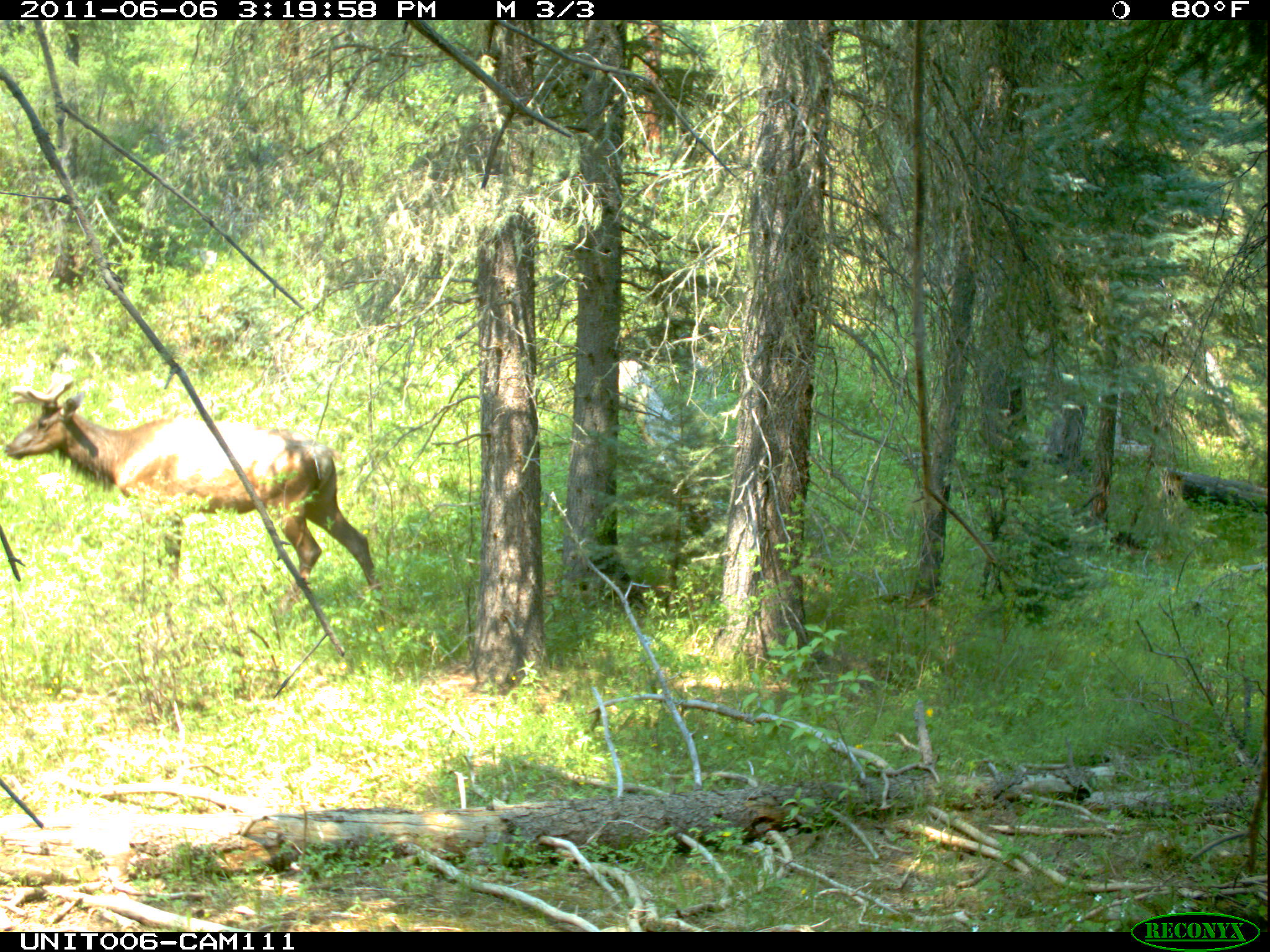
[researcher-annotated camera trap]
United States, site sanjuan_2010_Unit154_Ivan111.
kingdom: Animalia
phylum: Chordata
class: Mammalia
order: Artiodactyla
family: Cervidae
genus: Cervus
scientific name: Cervus elaphus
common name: red deer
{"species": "Cervus elaphus (red deer)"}